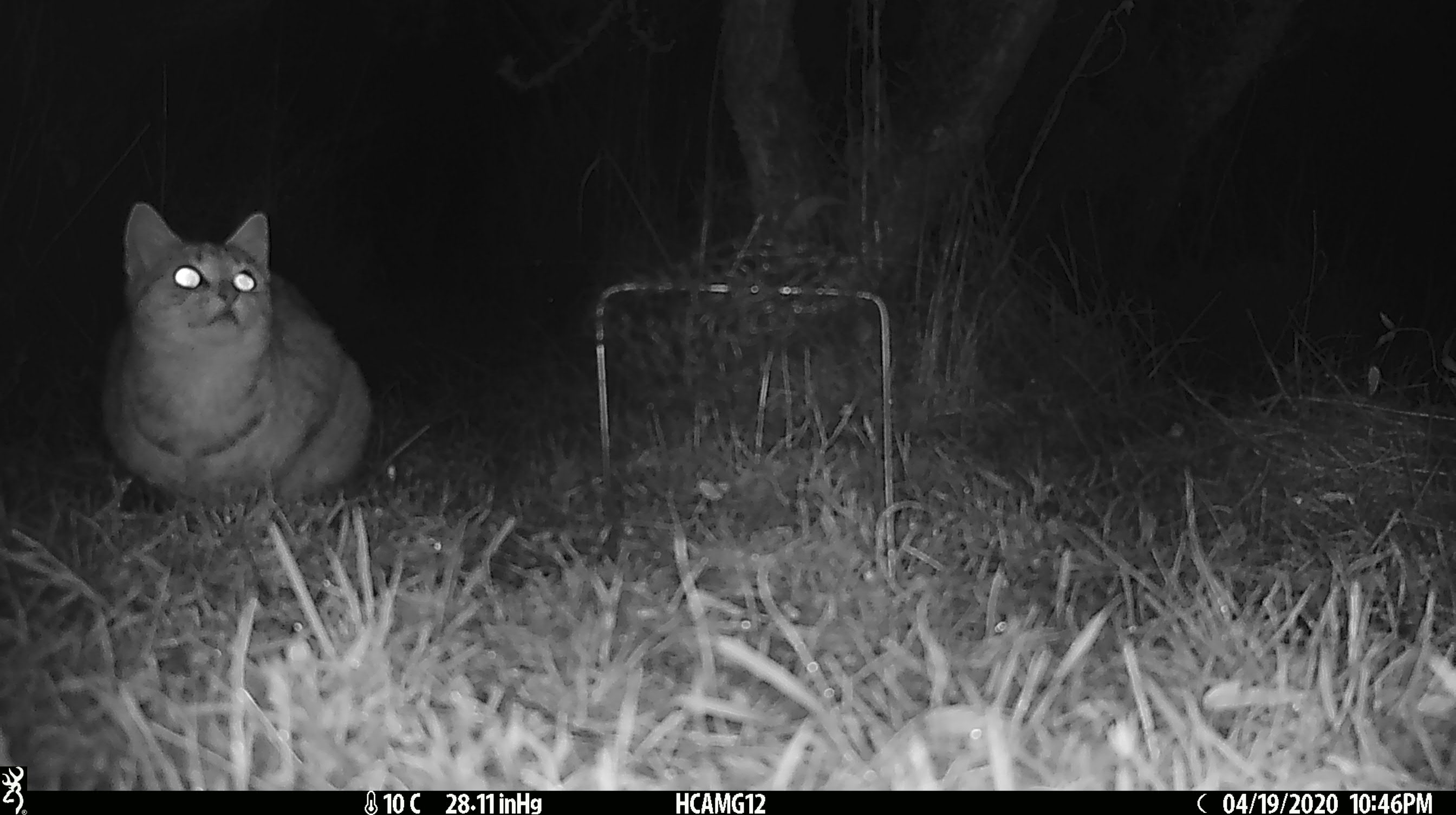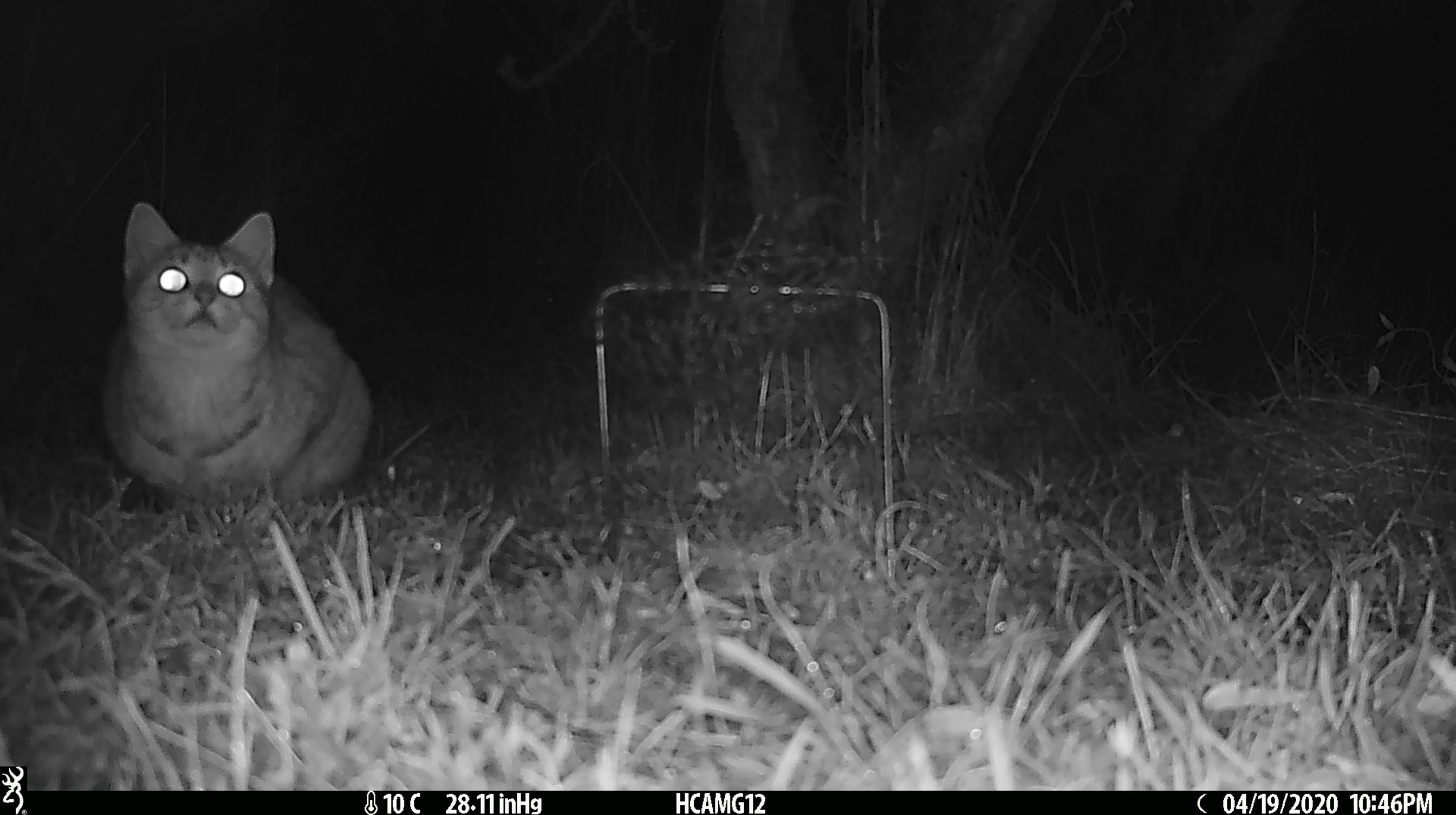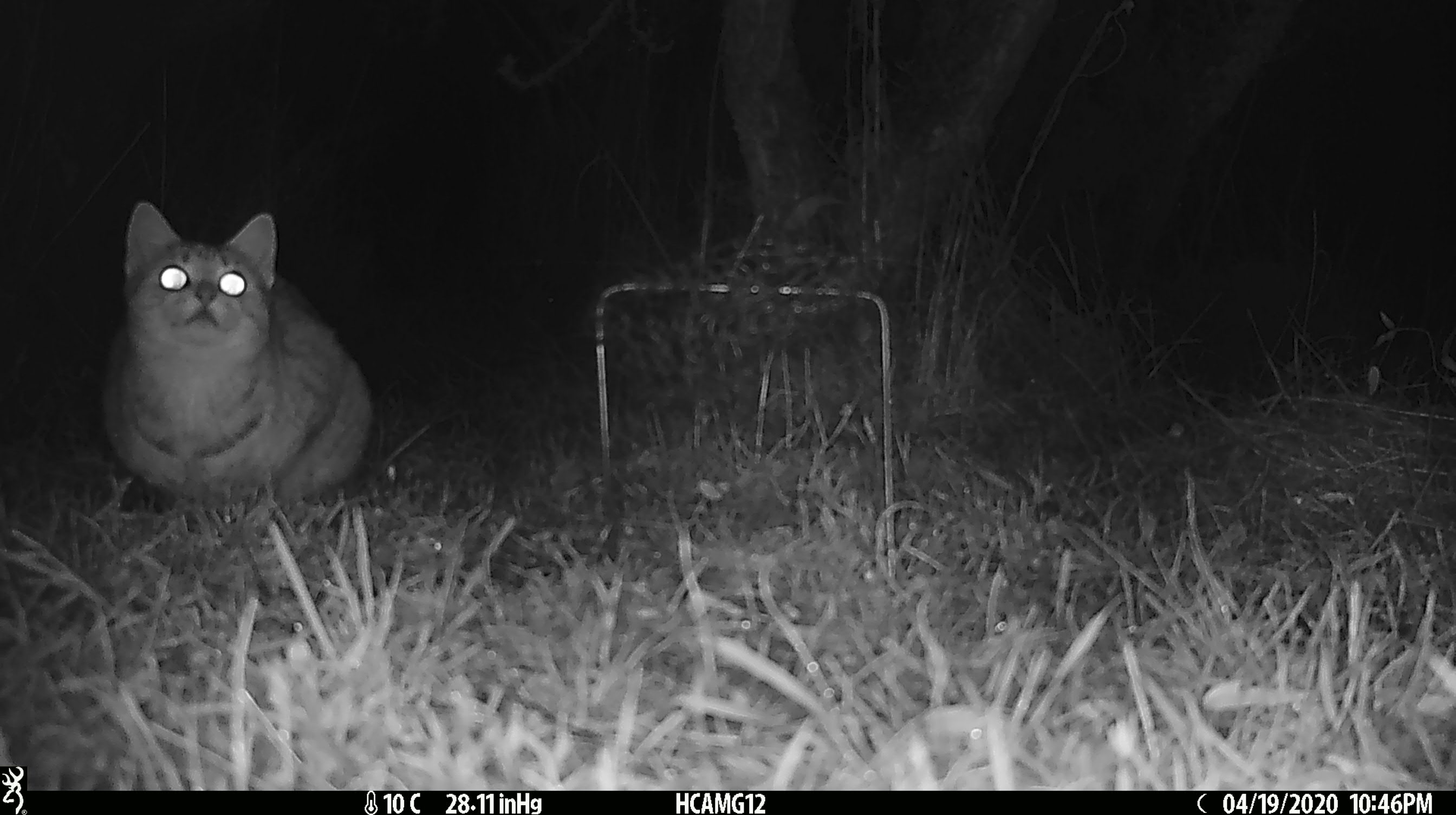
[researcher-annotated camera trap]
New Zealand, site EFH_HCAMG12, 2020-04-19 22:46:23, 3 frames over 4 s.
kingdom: Animalia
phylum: Chordata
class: Mammalia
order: Carnivora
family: Felidae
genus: Felis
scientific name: Felis catus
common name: domestic cat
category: cat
Cat (domestic cat) (Felis catus).